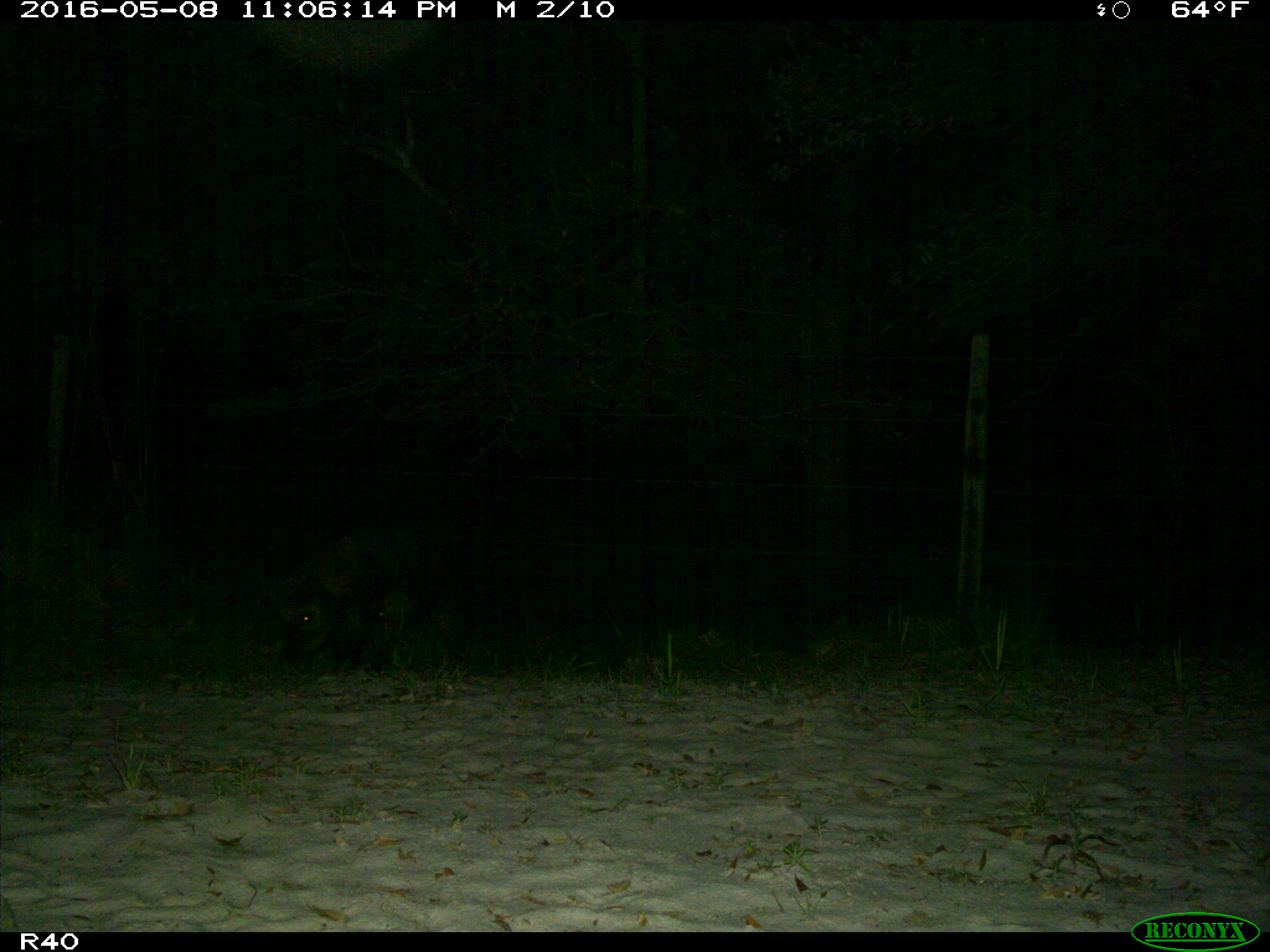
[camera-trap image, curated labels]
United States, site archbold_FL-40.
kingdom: Animalia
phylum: Chordata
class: Mammalia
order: Artiodactyla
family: Suidae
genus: Sus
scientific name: Sus scrofa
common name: wild boar